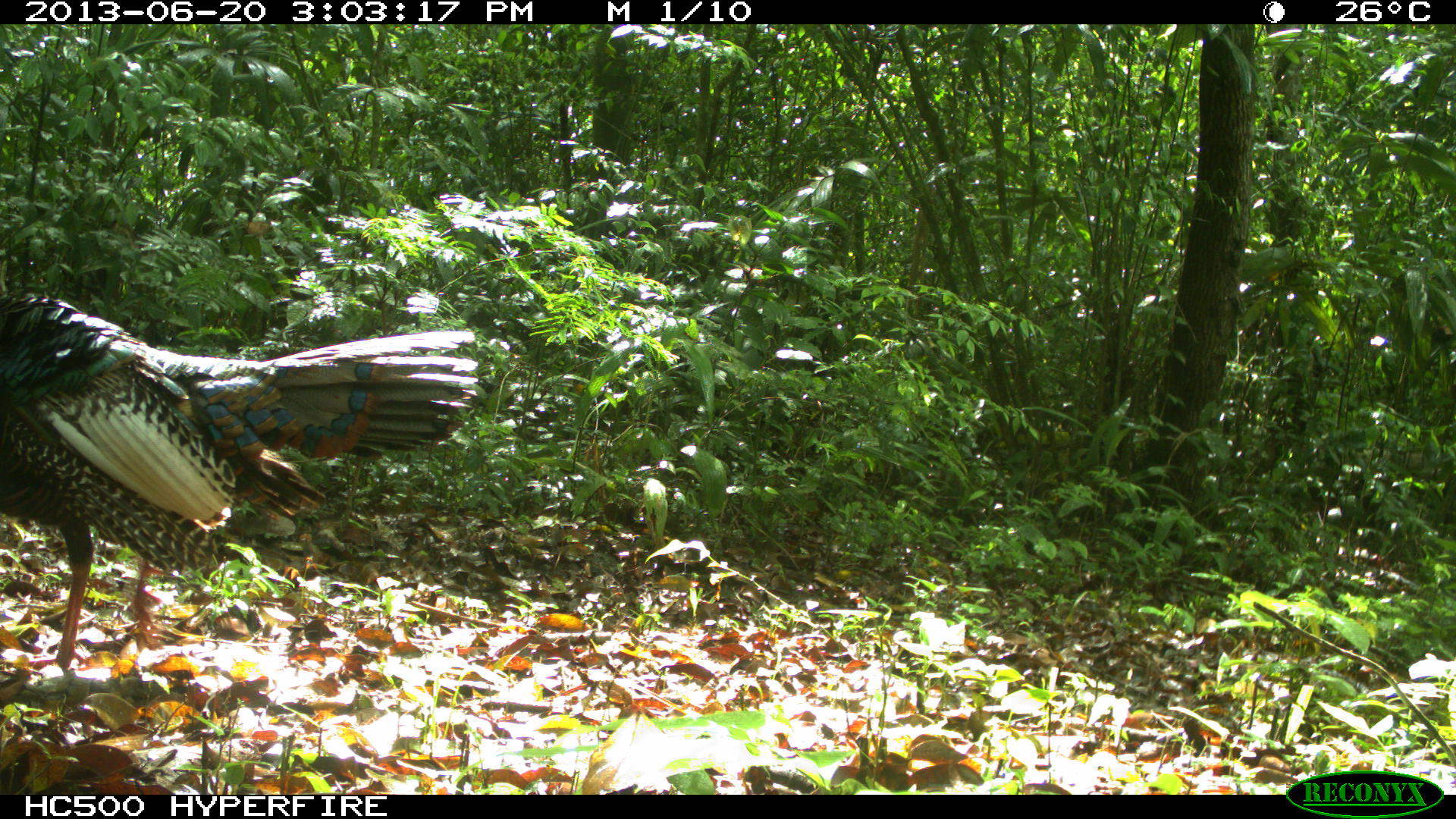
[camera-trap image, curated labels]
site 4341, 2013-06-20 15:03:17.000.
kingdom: Animalia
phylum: Chordata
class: Aves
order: Galliformes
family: Phasianidae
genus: Meleagris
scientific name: Meleagris ocellata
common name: ocellated turkey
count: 1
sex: male